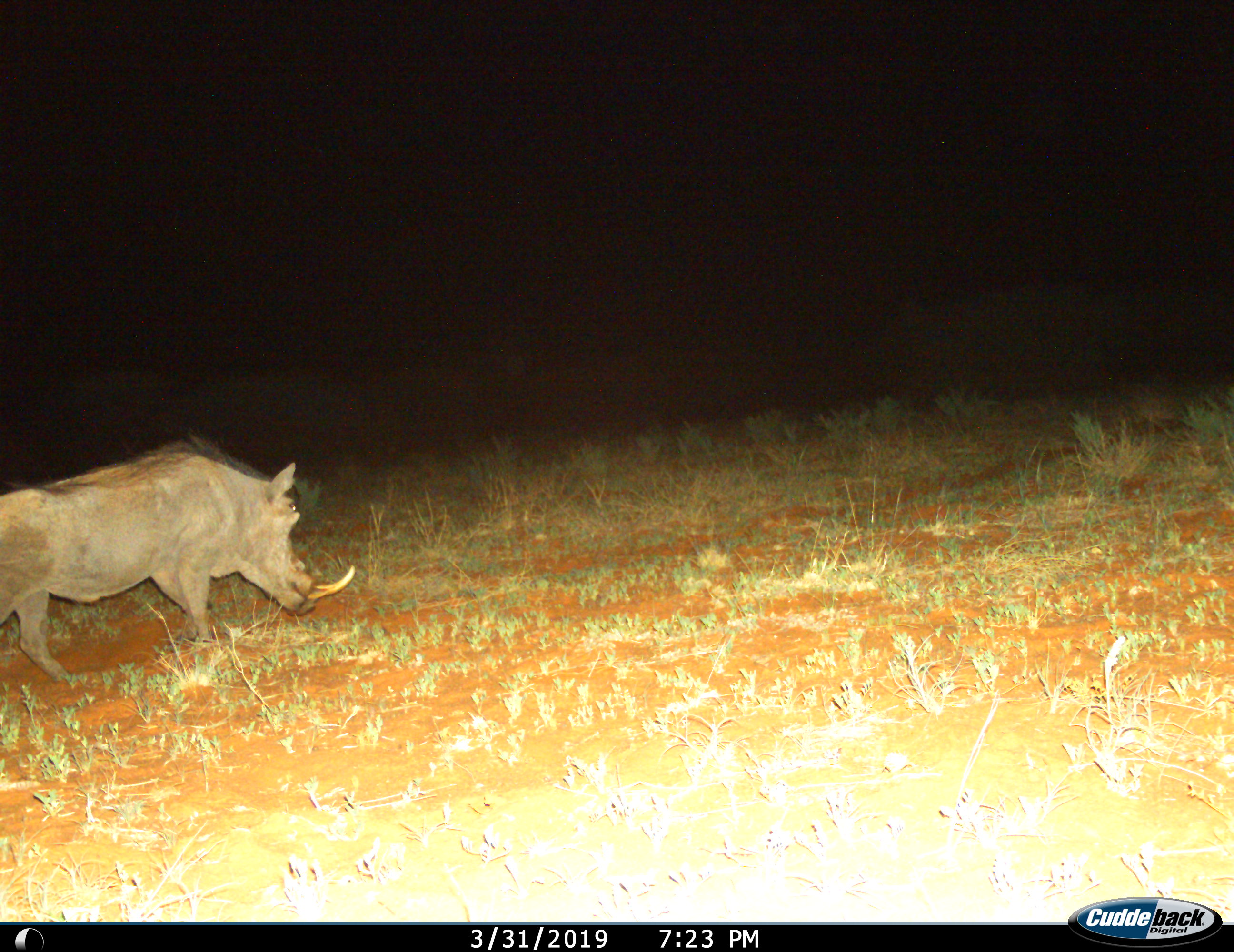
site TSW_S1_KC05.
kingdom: Animalia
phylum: Chordata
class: Mammalia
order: Artiodactyla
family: Suidae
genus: Phacochoerus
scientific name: Phacochoerus africanus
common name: warthog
Warthog (Phacochoerus africanus), count 1. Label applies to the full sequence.